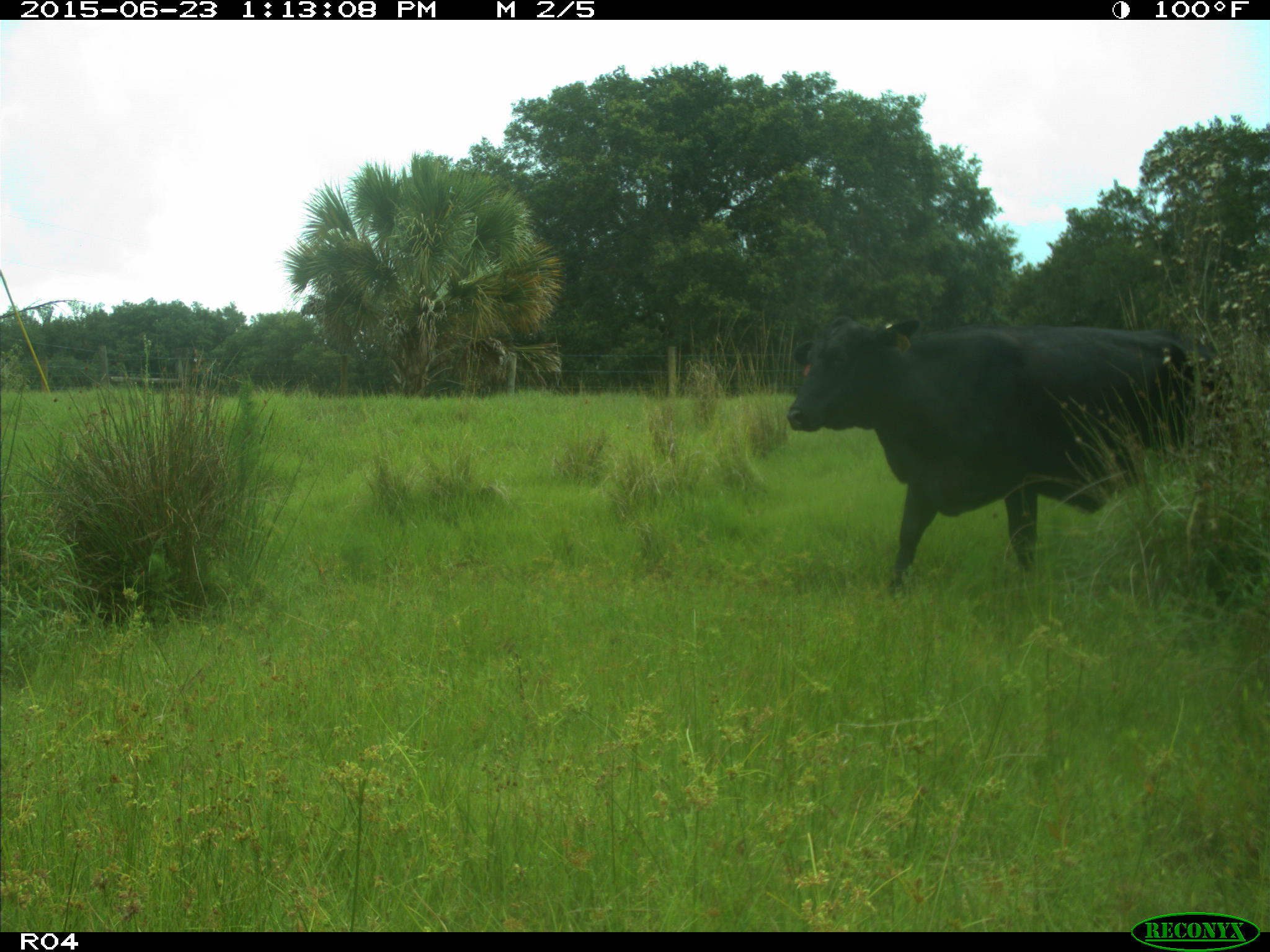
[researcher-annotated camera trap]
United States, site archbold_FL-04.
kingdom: Animalia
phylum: Chordata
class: Mammalia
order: Artiodactyla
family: Bovidae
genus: Bos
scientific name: Bos taurus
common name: domestic cow